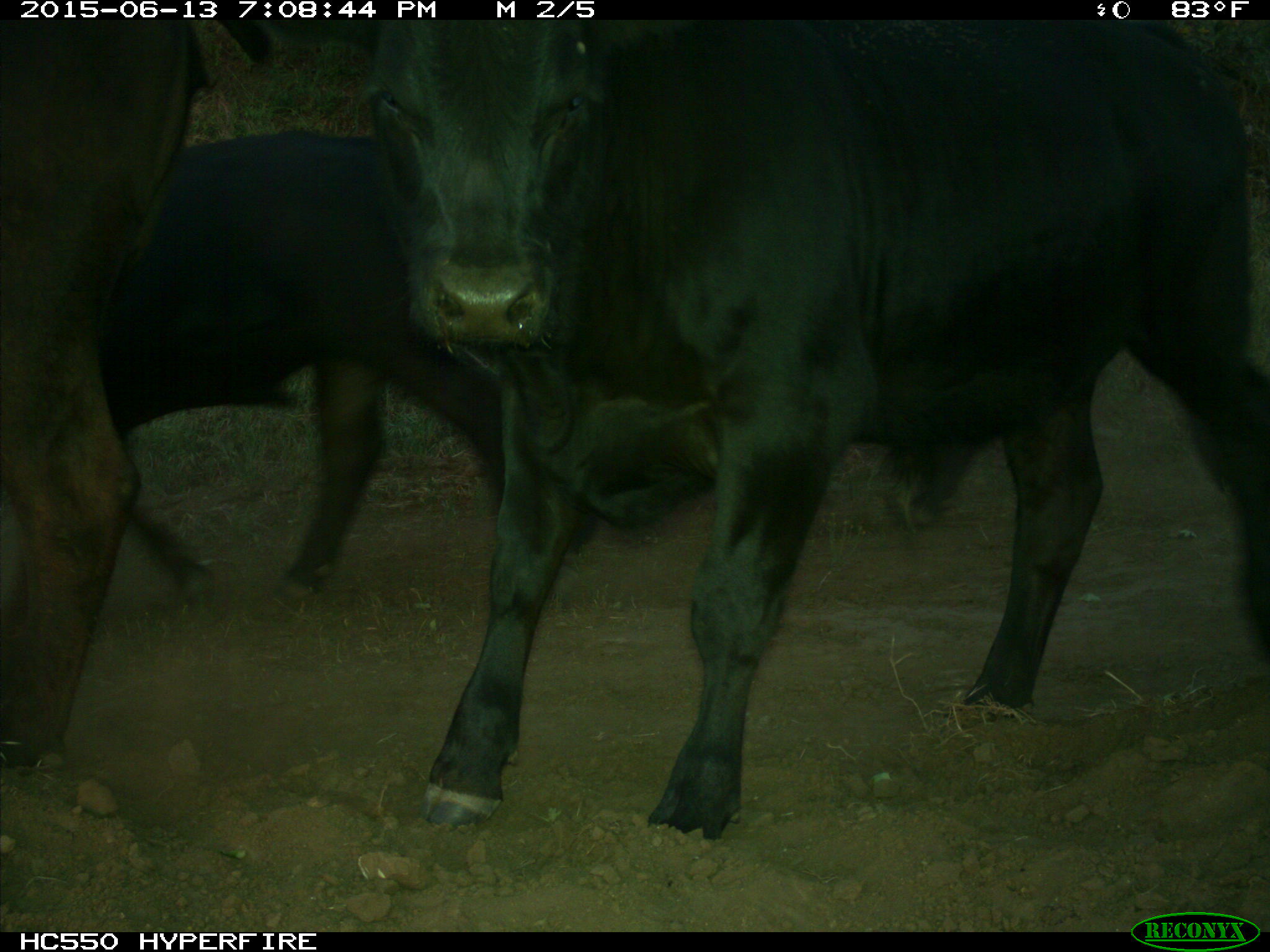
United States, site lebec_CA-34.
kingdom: Animalia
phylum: Chordata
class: Mammalia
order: Artiodactyla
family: Bovidae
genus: Bos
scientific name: Bos taurus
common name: domestic cow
Bos taurus (domestic cow).